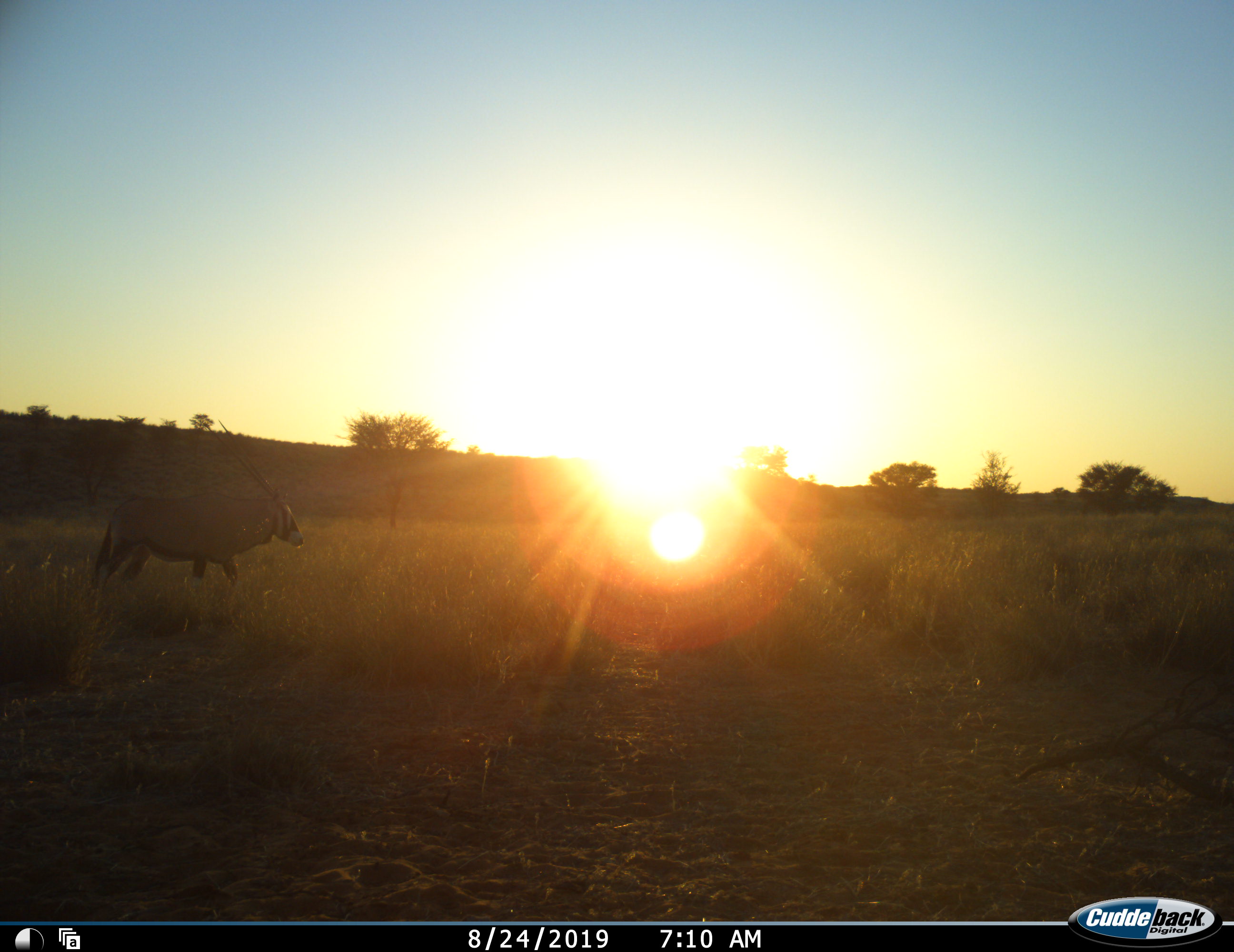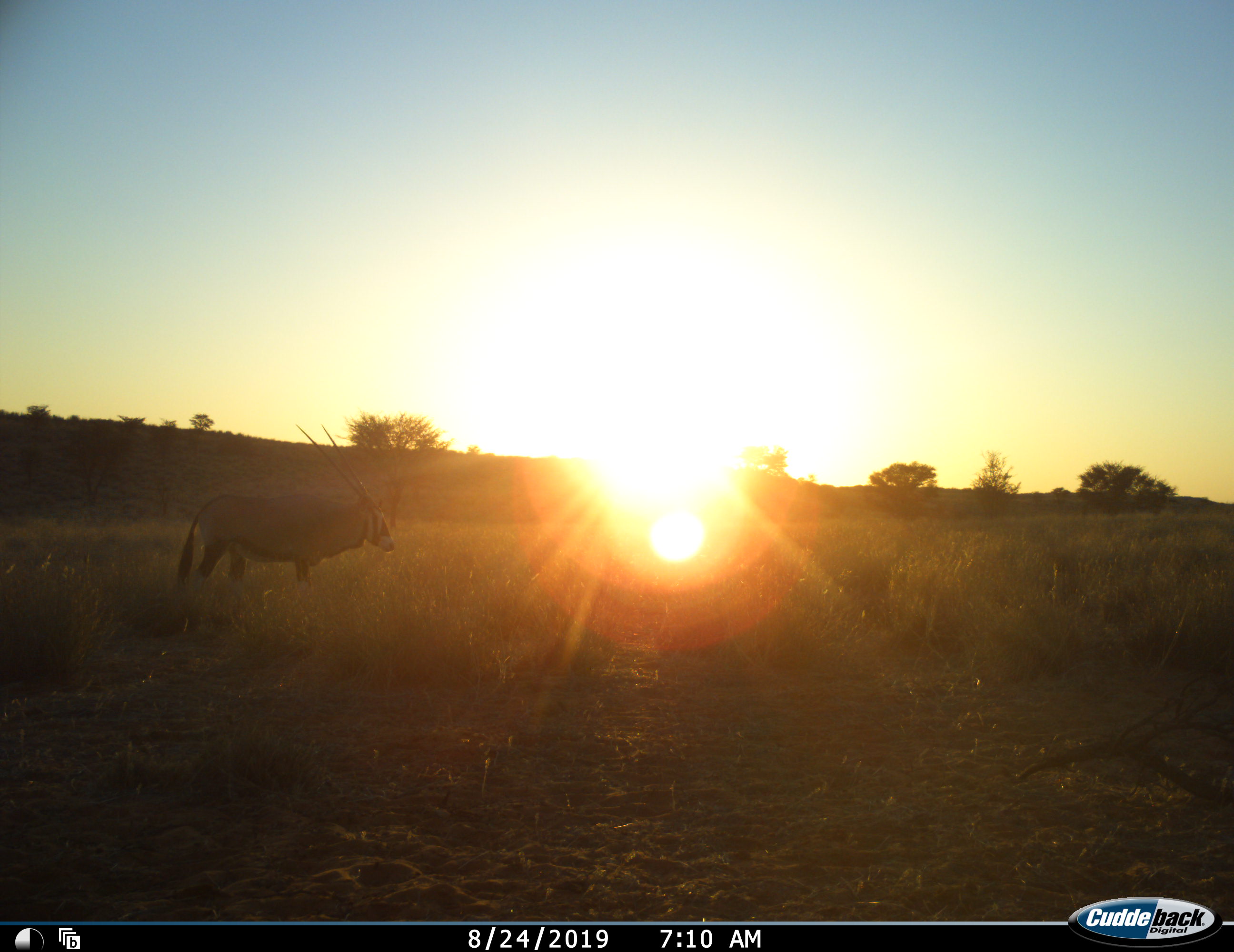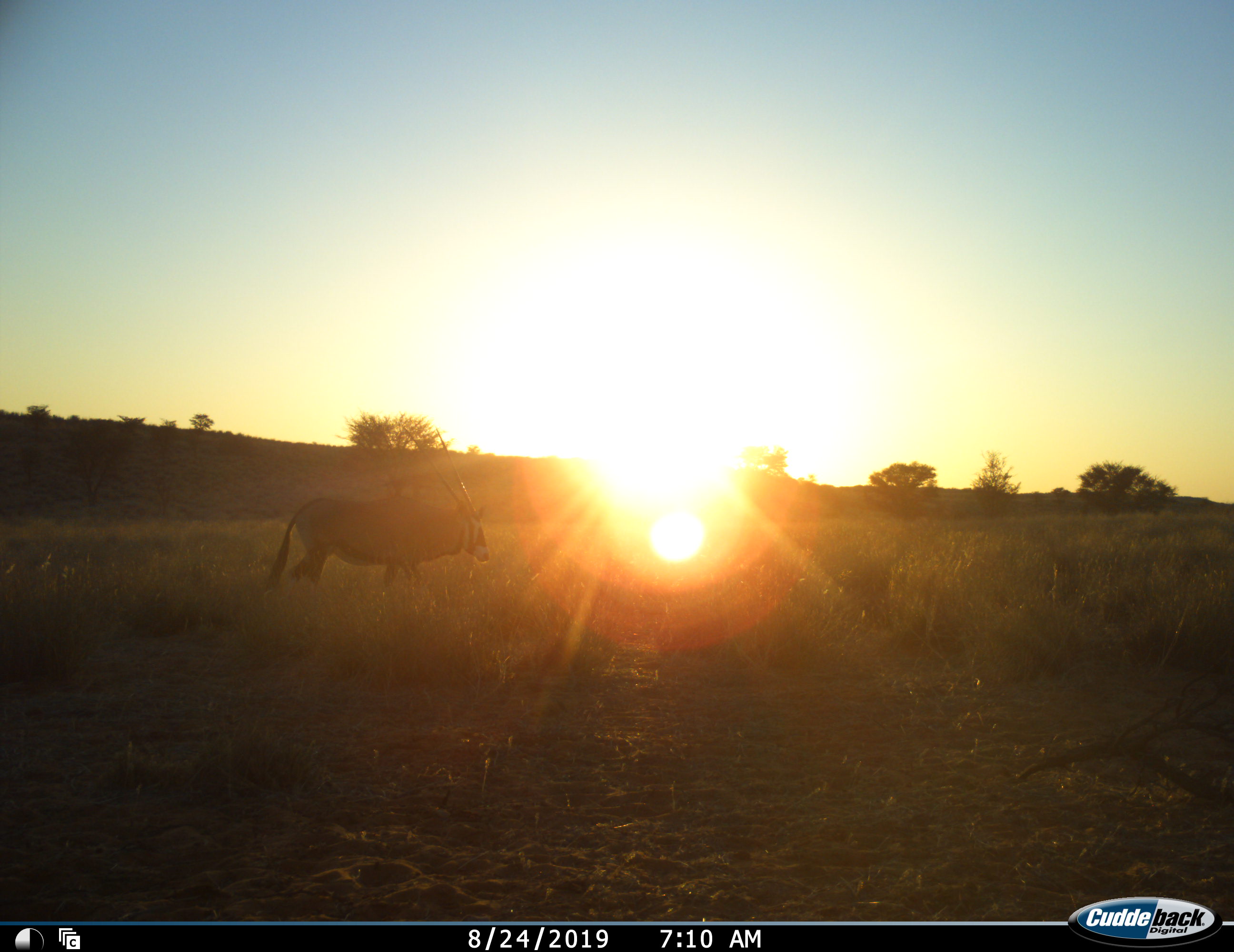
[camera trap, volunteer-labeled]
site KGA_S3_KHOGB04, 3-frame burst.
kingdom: Animalia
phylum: Chordata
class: Mammalia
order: Artiodactyla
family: Bovidae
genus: Oryx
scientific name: Oryx gazella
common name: gemsbok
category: oryx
Oryx (gemsbok) (Oryx gazella), count 1. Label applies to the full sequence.